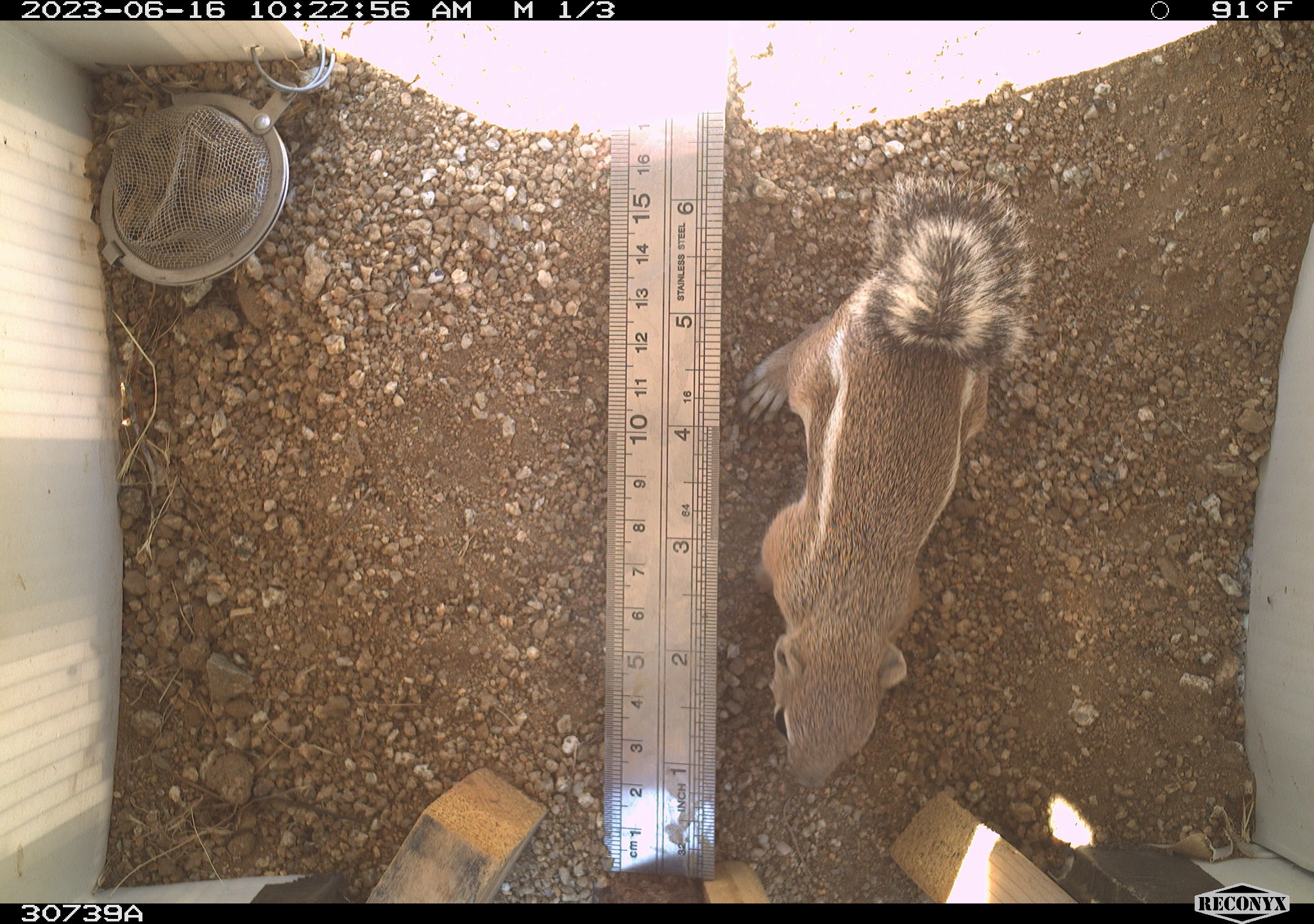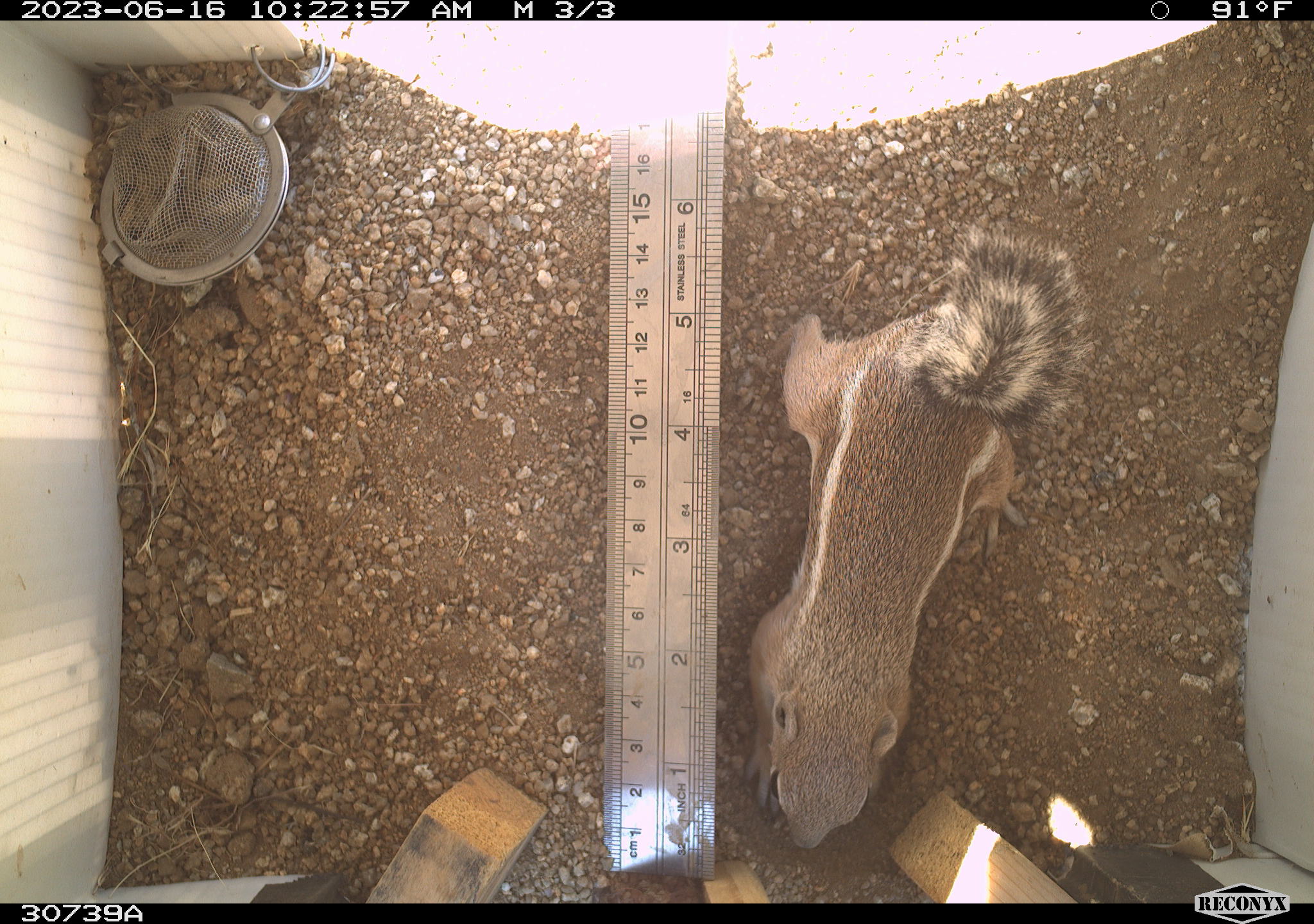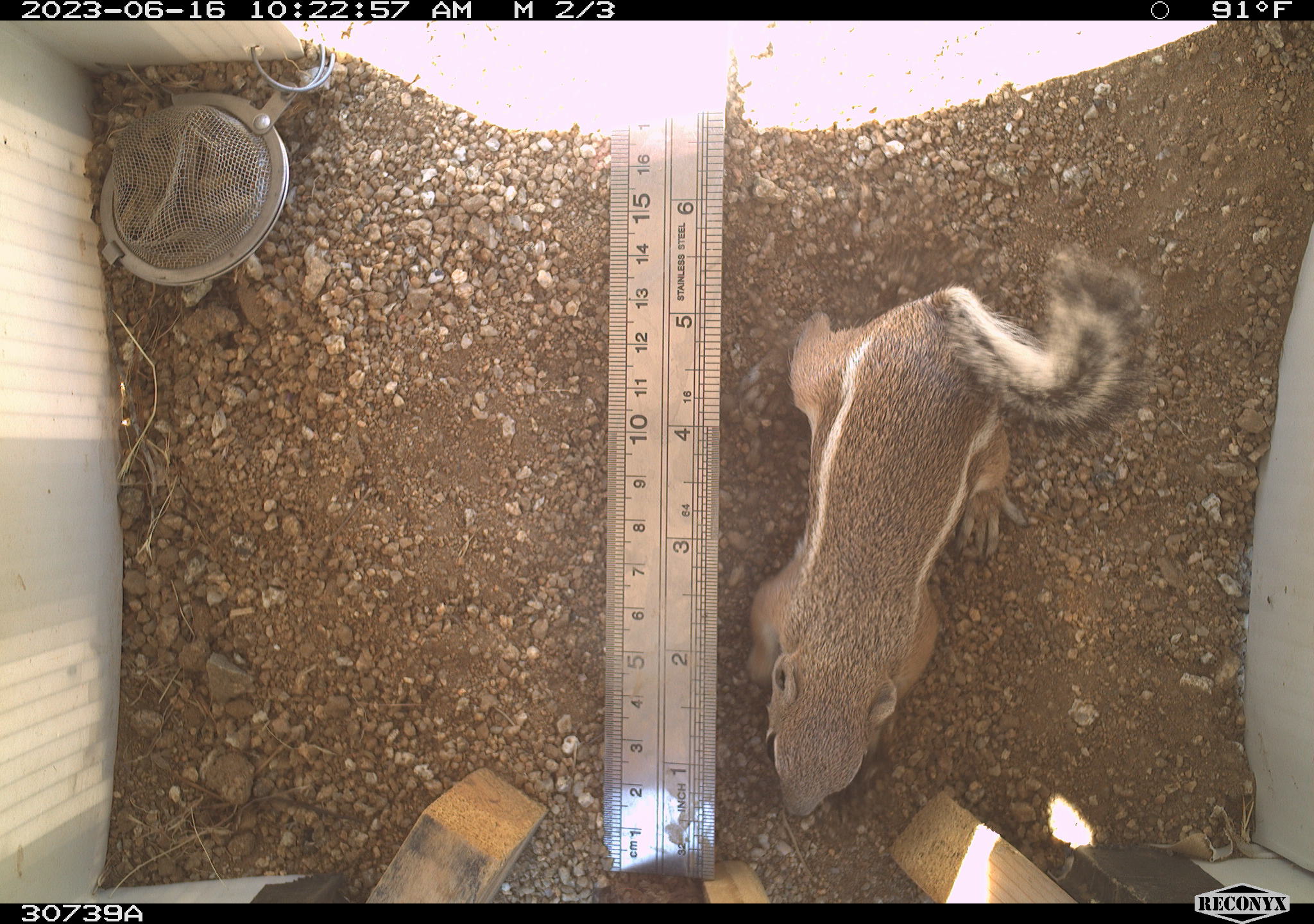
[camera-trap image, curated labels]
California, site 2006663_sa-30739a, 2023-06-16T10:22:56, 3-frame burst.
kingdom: Animalia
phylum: Chordata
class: Mammalia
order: Rodentia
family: Sciuridae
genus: Ammospermophilus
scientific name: Ammospermophilus leucurus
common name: white-tailed antelope squirrel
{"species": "white-tailed antelope squirrel (Ammospermophilus leucurus)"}